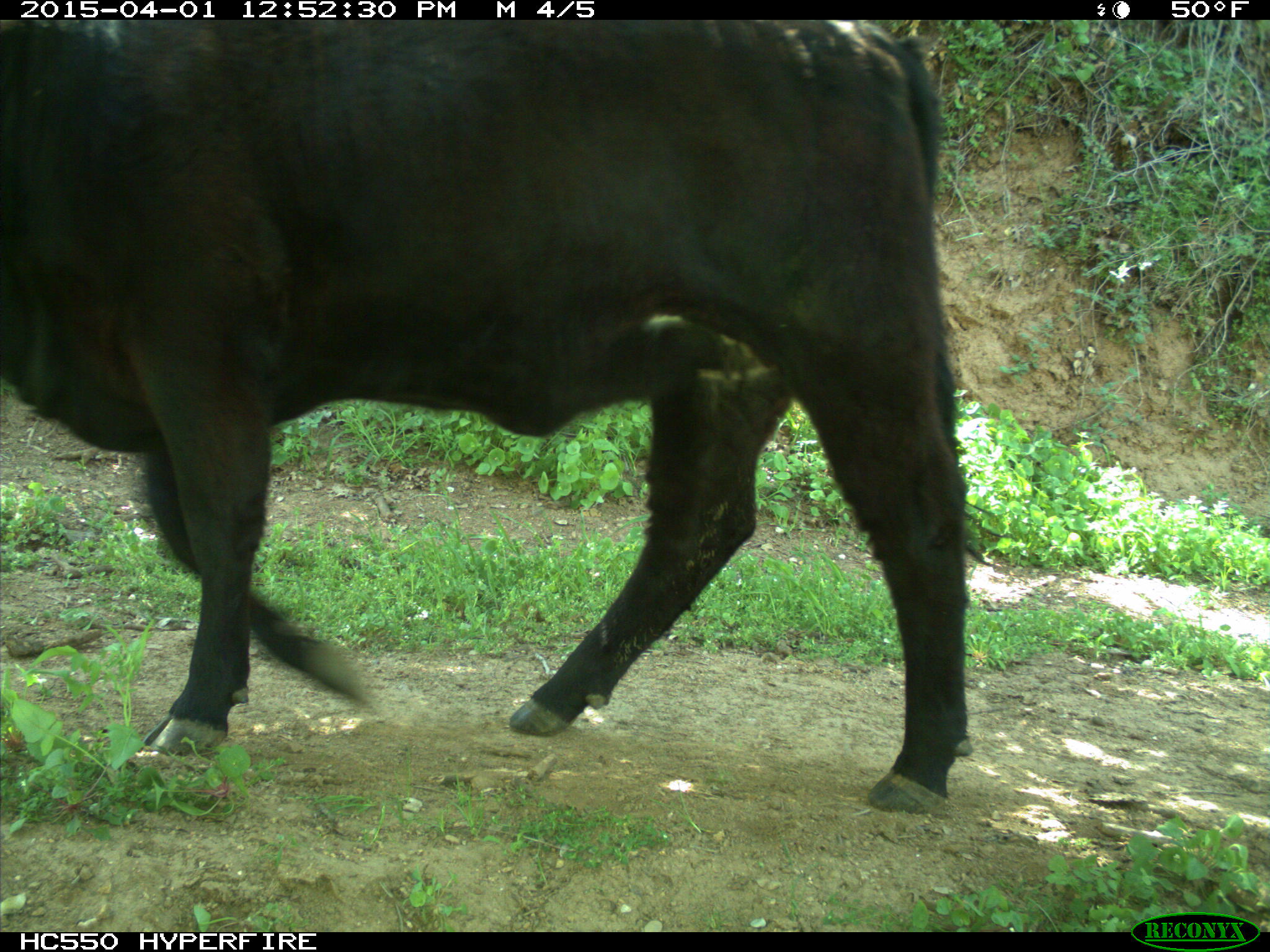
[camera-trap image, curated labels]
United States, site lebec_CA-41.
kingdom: Animalia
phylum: Chordata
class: Mammalia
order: Artiodactyla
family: Bovidae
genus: Bos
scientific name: Bos taurus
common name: domestic cow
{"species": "Bos taurus (domestic cow)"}